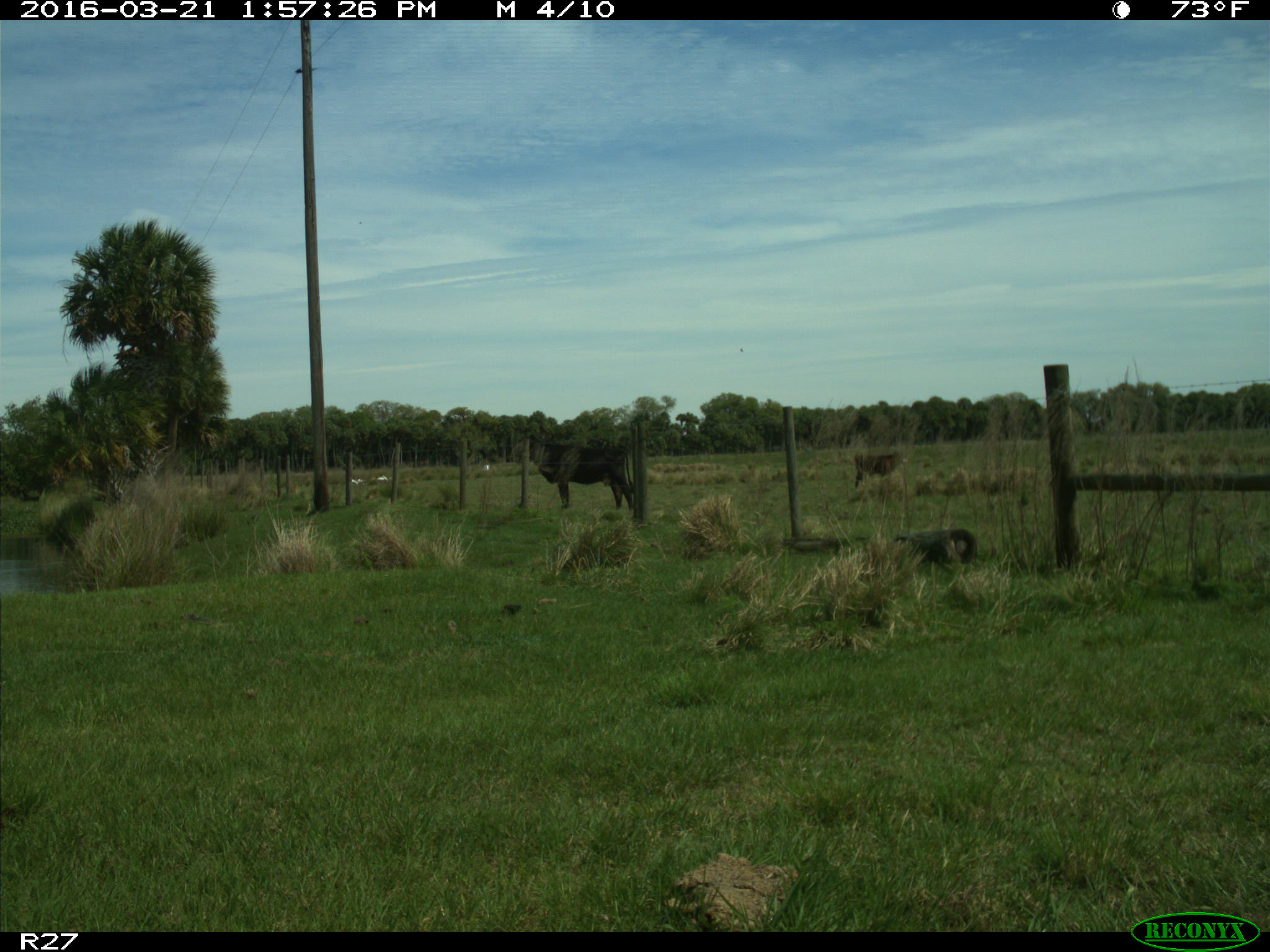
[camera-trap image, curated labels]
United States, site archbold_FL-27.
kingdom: Animalia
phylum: Chordata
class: Mammalia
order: Artiodactyla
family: Bovidae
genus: Bos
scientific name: Bos taurus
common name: domestic cow